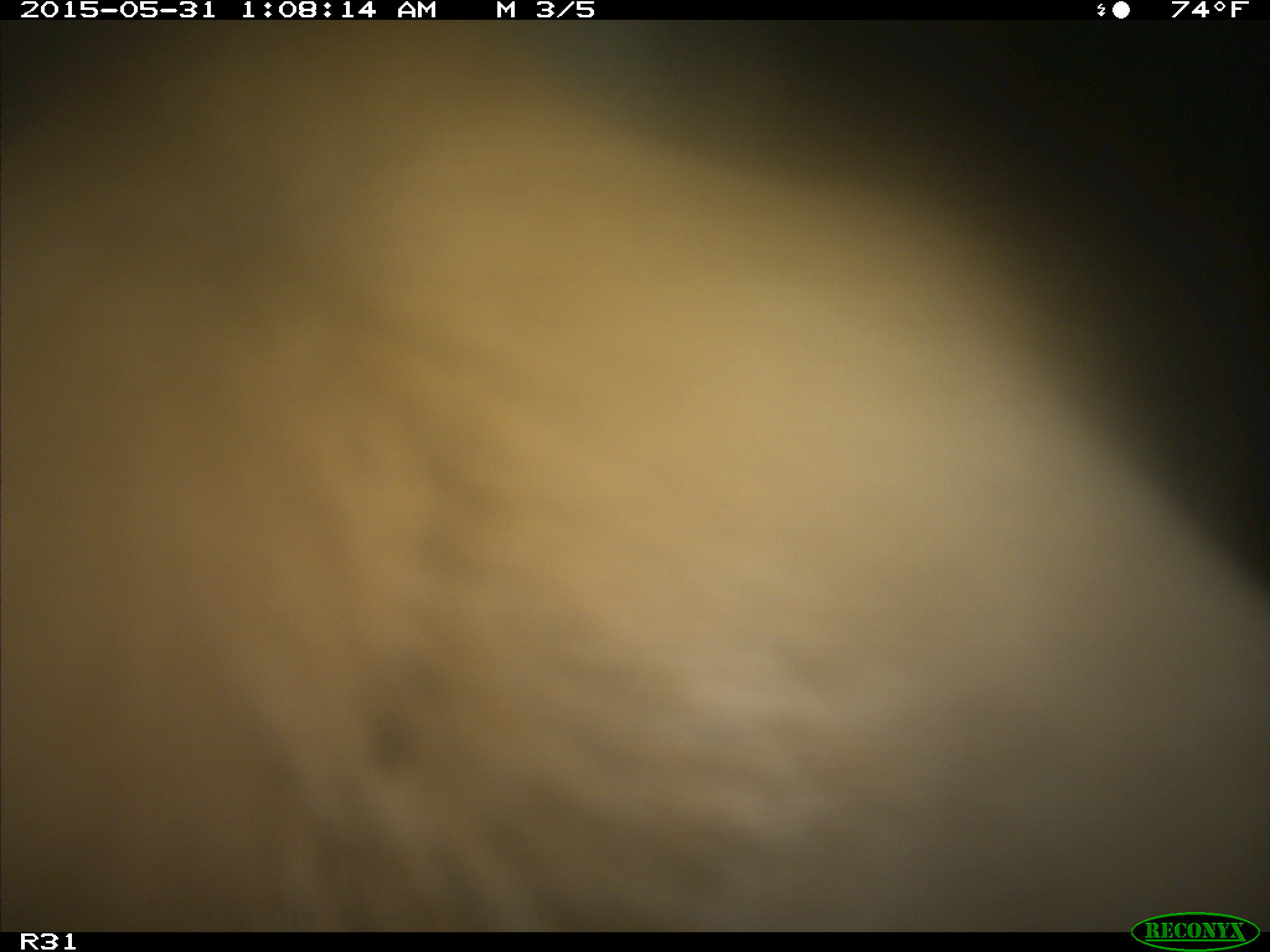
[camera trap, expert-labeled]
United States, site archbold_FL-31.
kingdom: Animalia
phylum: Chordata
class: Mammalia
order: Artiodactyla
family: Bovidae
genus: Bos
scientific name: Bos taurus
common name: domestic cow